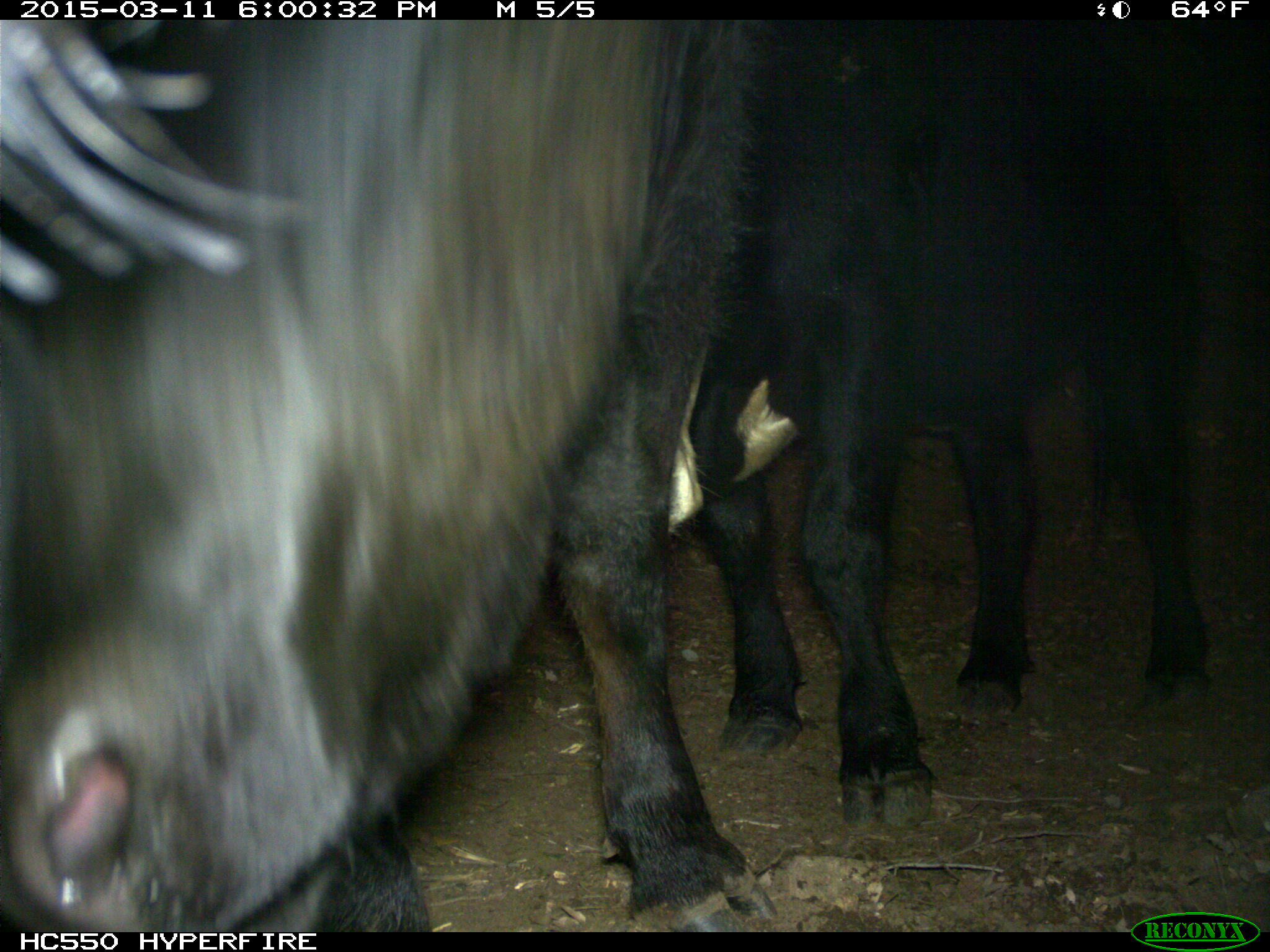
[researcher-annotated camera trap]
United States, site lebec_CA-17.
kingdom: Animalia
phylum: Chordata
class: Mammalia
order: Artiodactyla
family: Bovidae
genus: Bos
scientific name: Bos taurus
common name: domestic cow